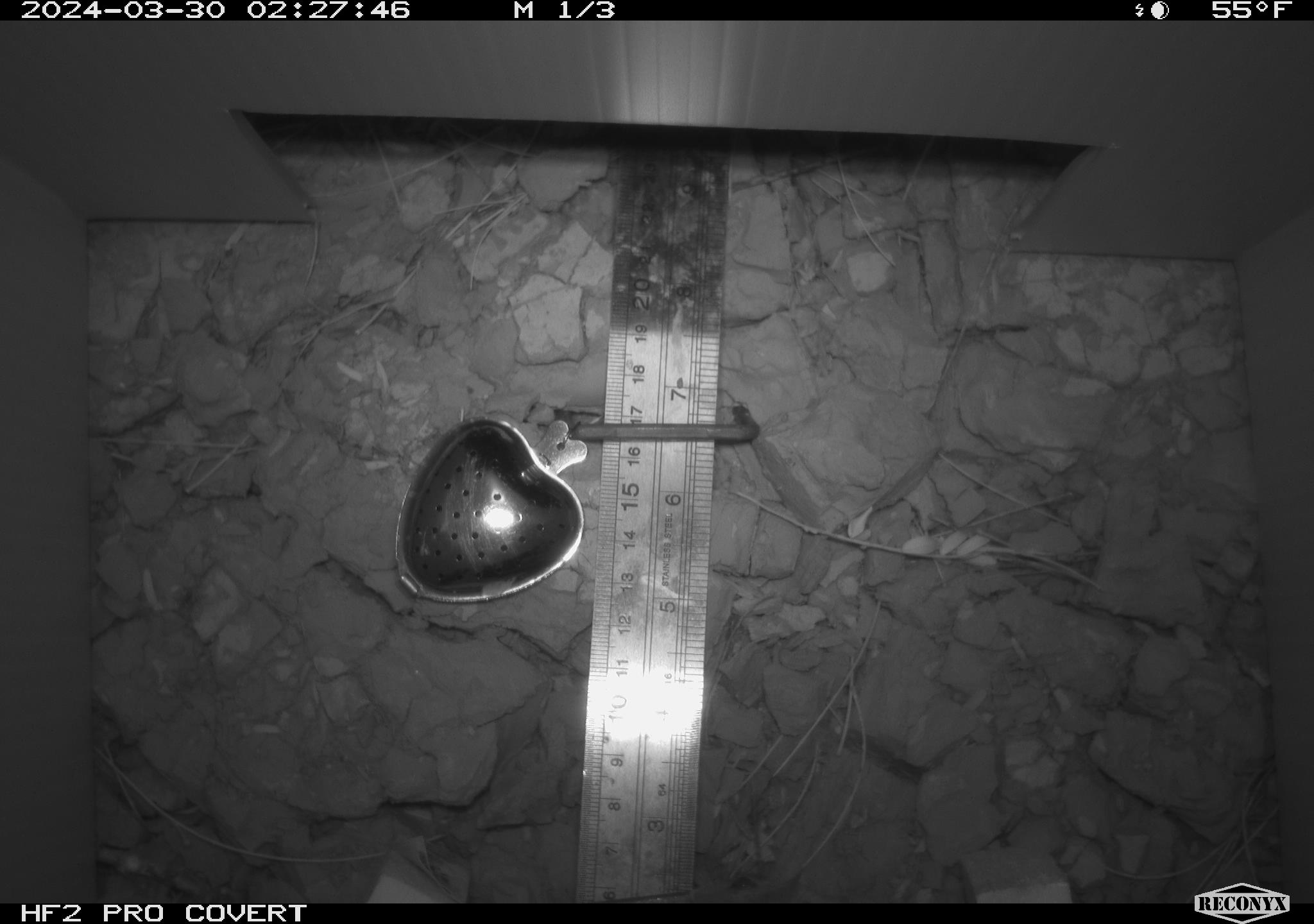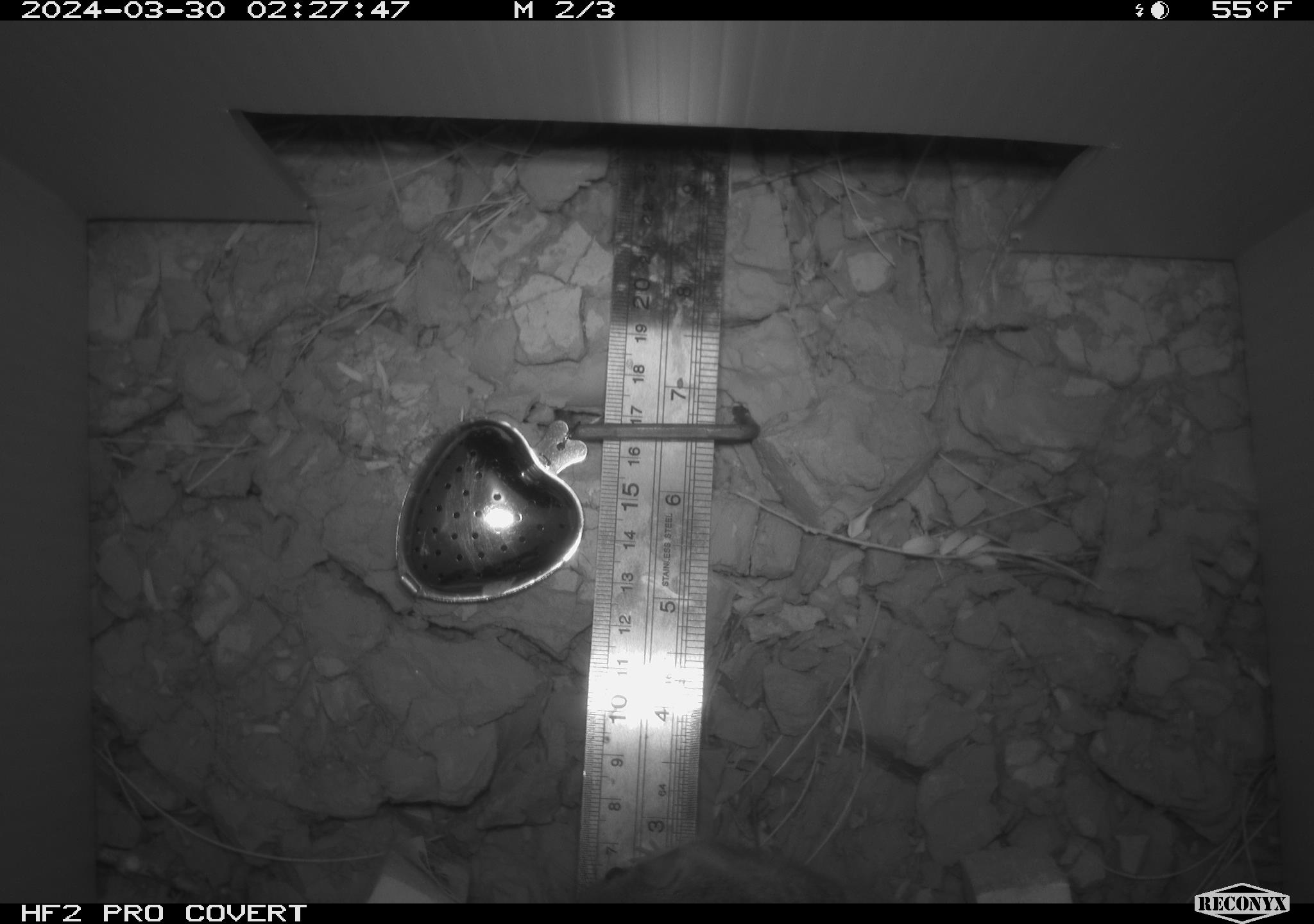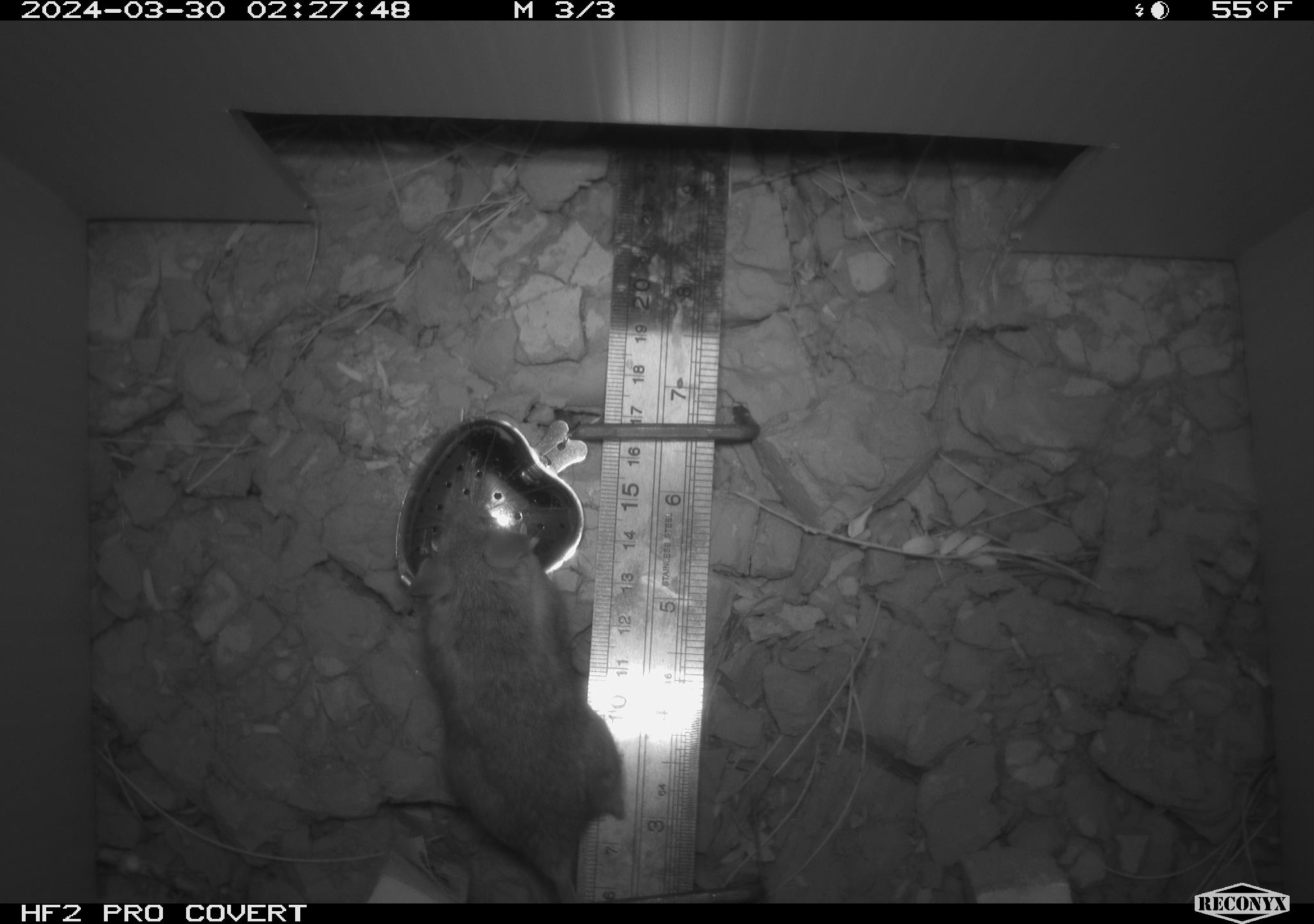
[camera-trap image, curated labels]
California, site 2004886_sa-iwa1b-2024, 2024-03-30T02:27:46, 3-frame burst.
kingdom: Animalia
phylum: Chordata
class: Mammalia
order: Rodentia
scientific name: Rodentia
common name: mouse species